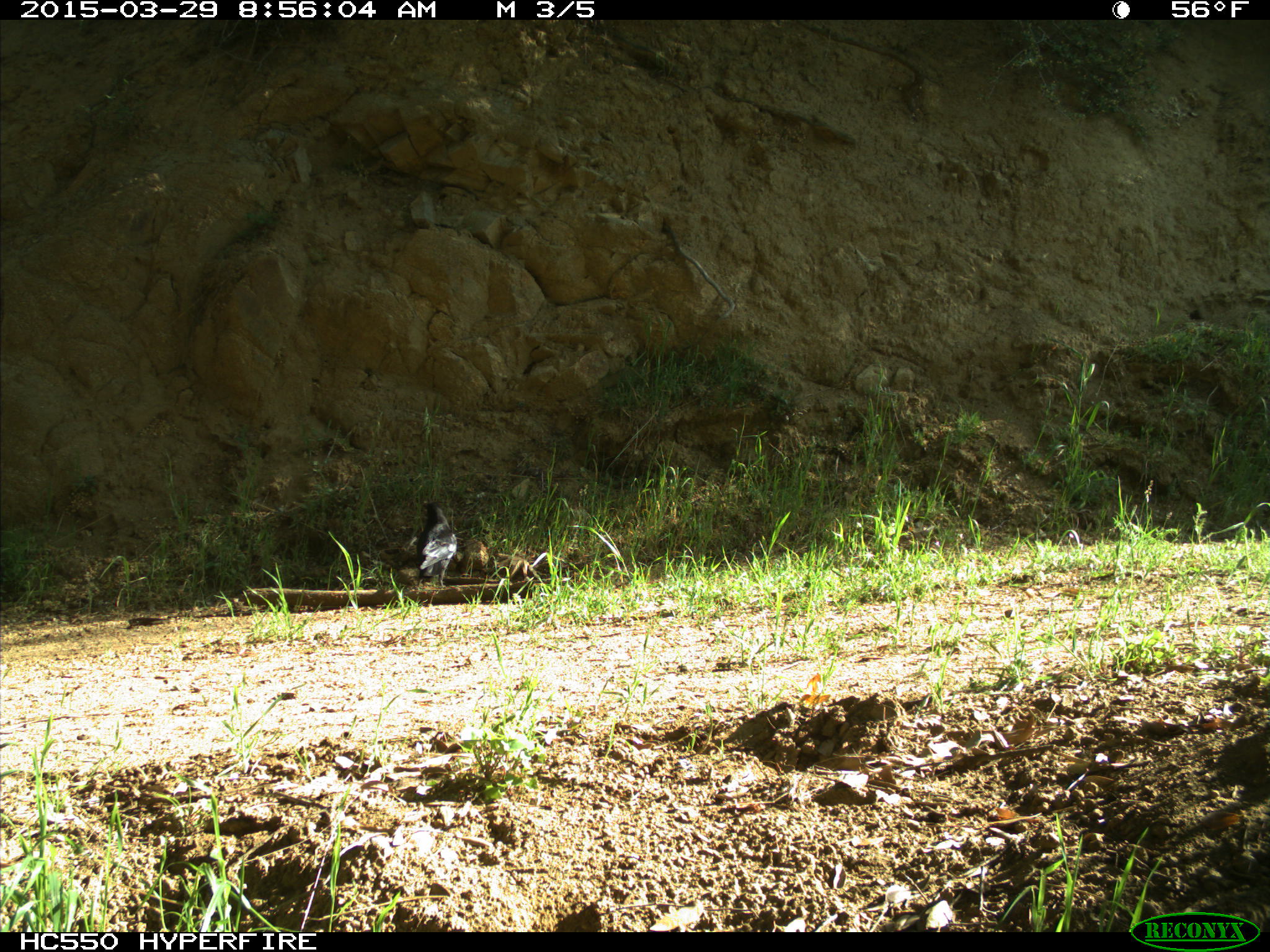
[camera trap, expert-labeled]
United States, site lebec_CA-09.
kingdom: Animalia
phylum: Chordata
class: Aves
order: Passeriformes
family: Corvidae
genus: Corvus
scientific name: Corvus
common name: crows and ravens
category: unidentified corvus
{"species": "unidentified corvus (crows and ravens) (Corvus)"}